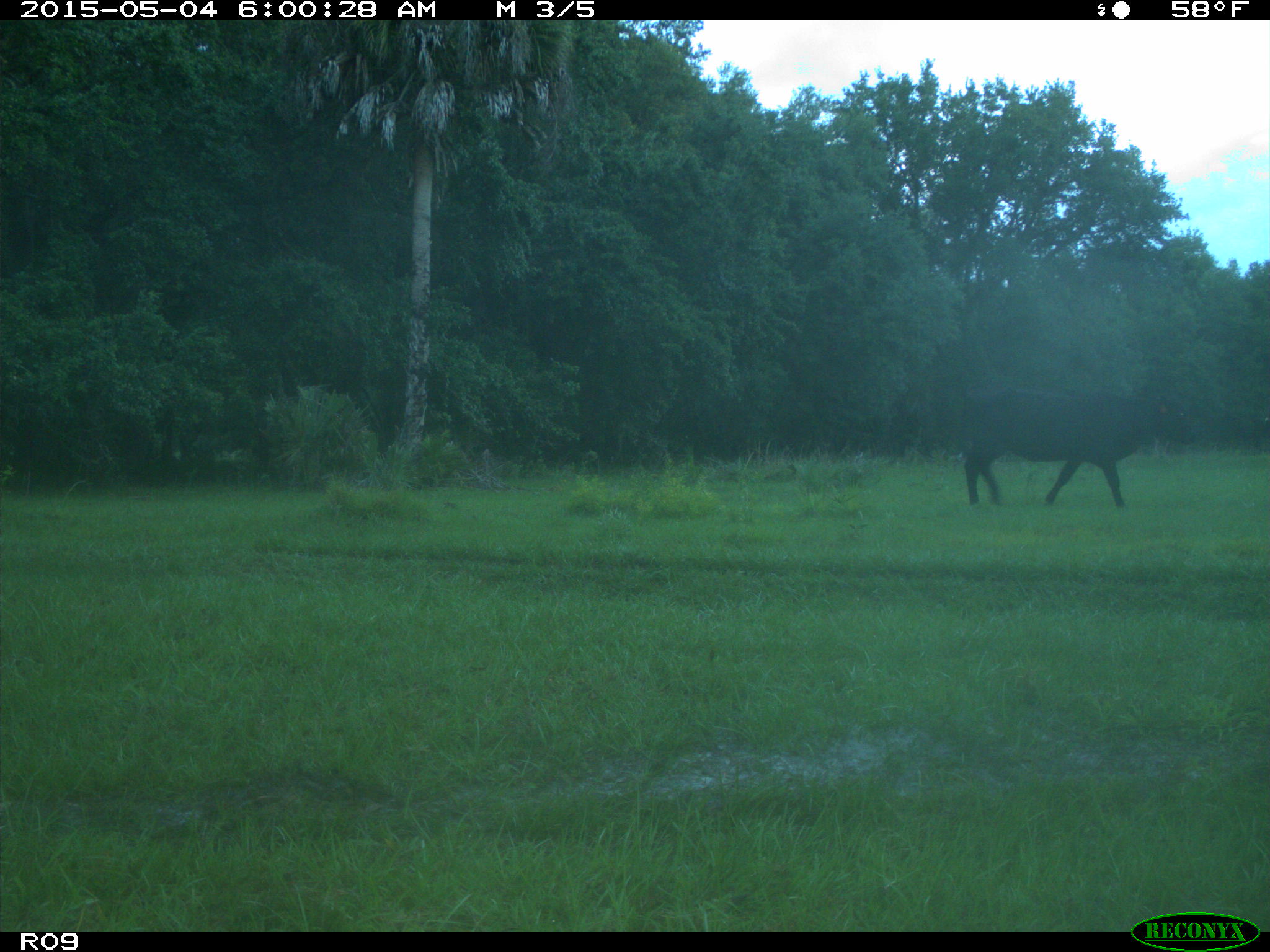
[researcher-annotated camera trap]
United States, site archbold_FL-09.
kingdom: Animalia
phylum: Chordata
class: Mammalia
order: Artiodactyla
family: Bovidae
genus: Bos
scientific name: Bos taurus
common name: domestic cow